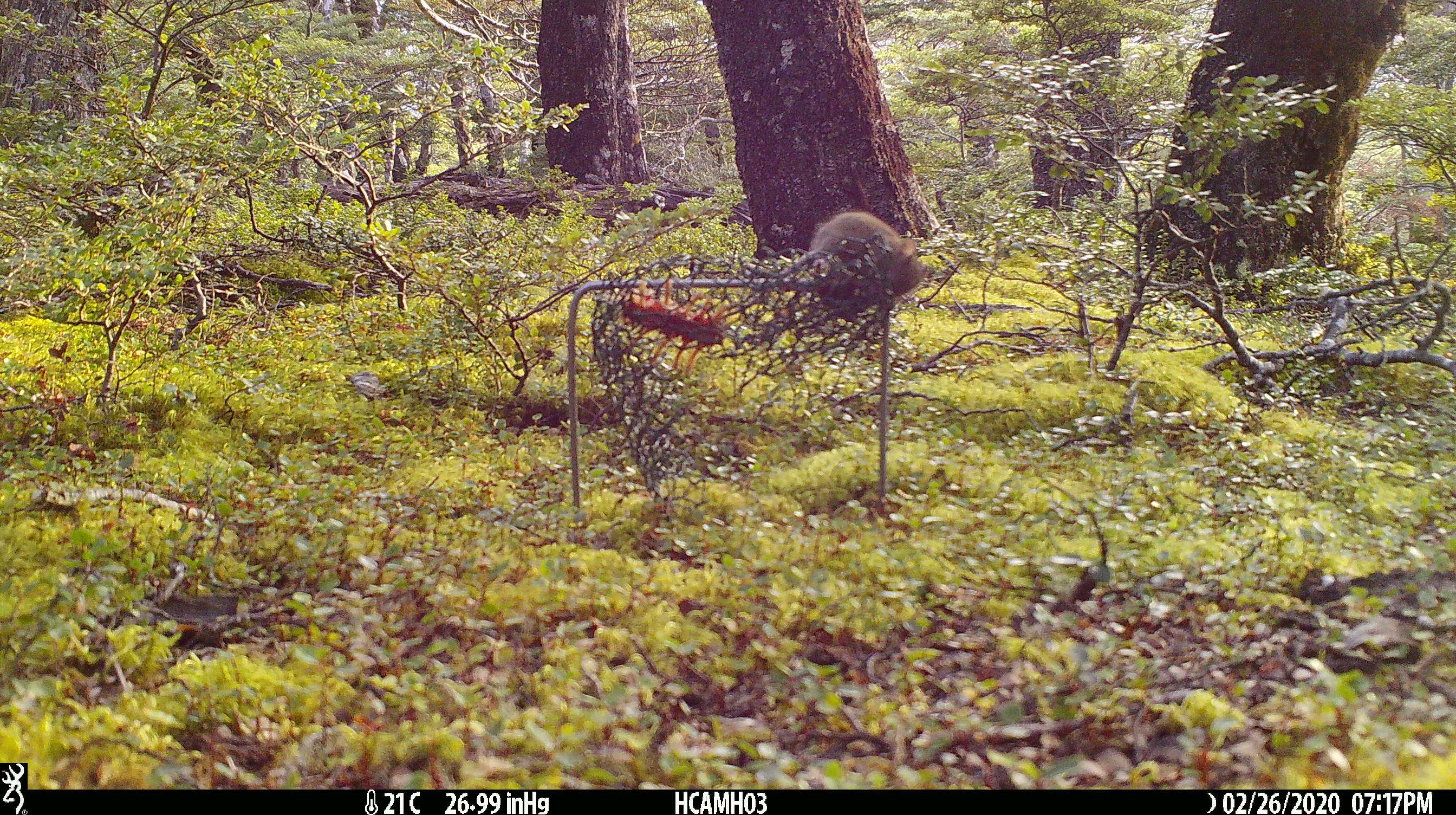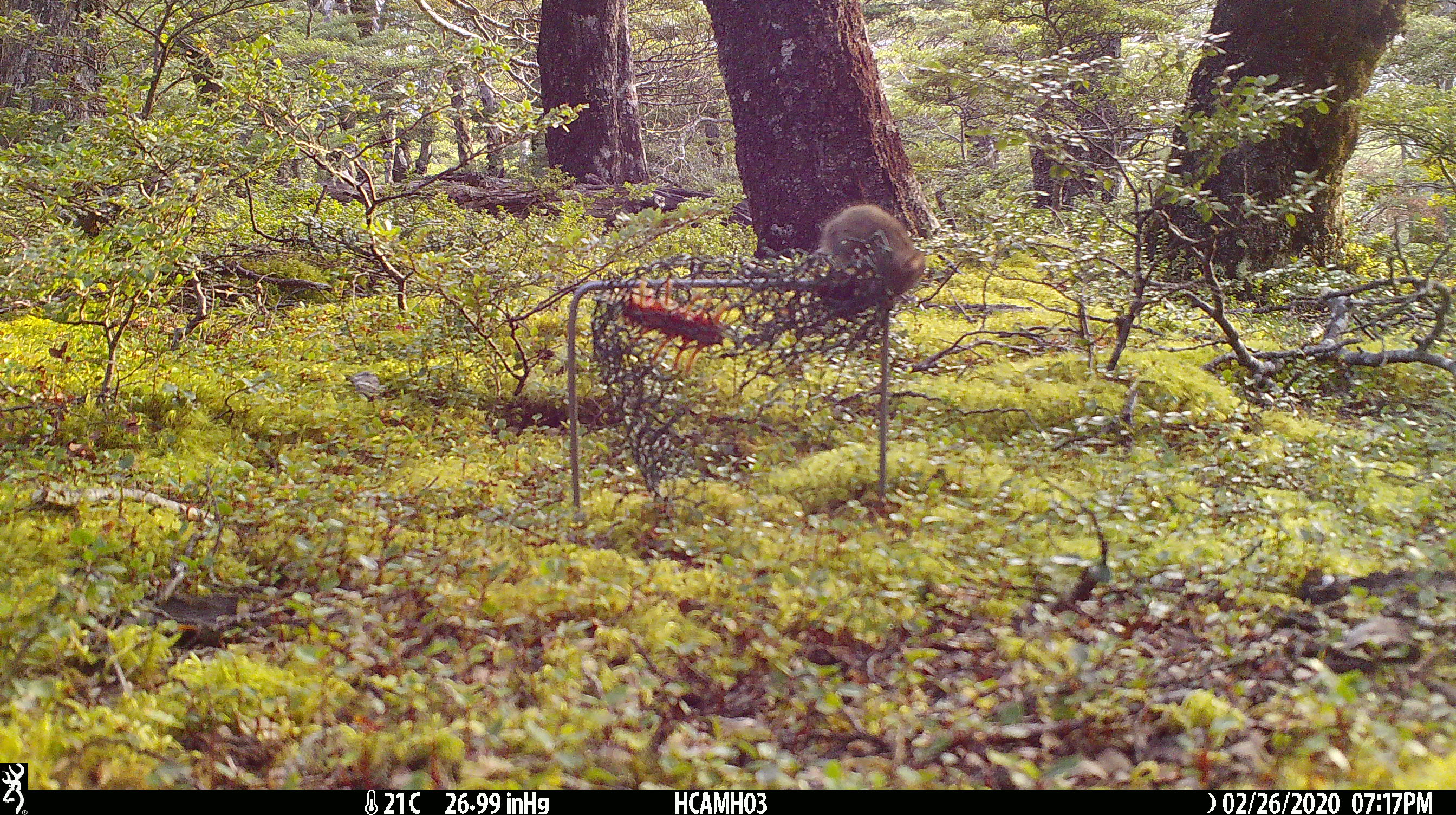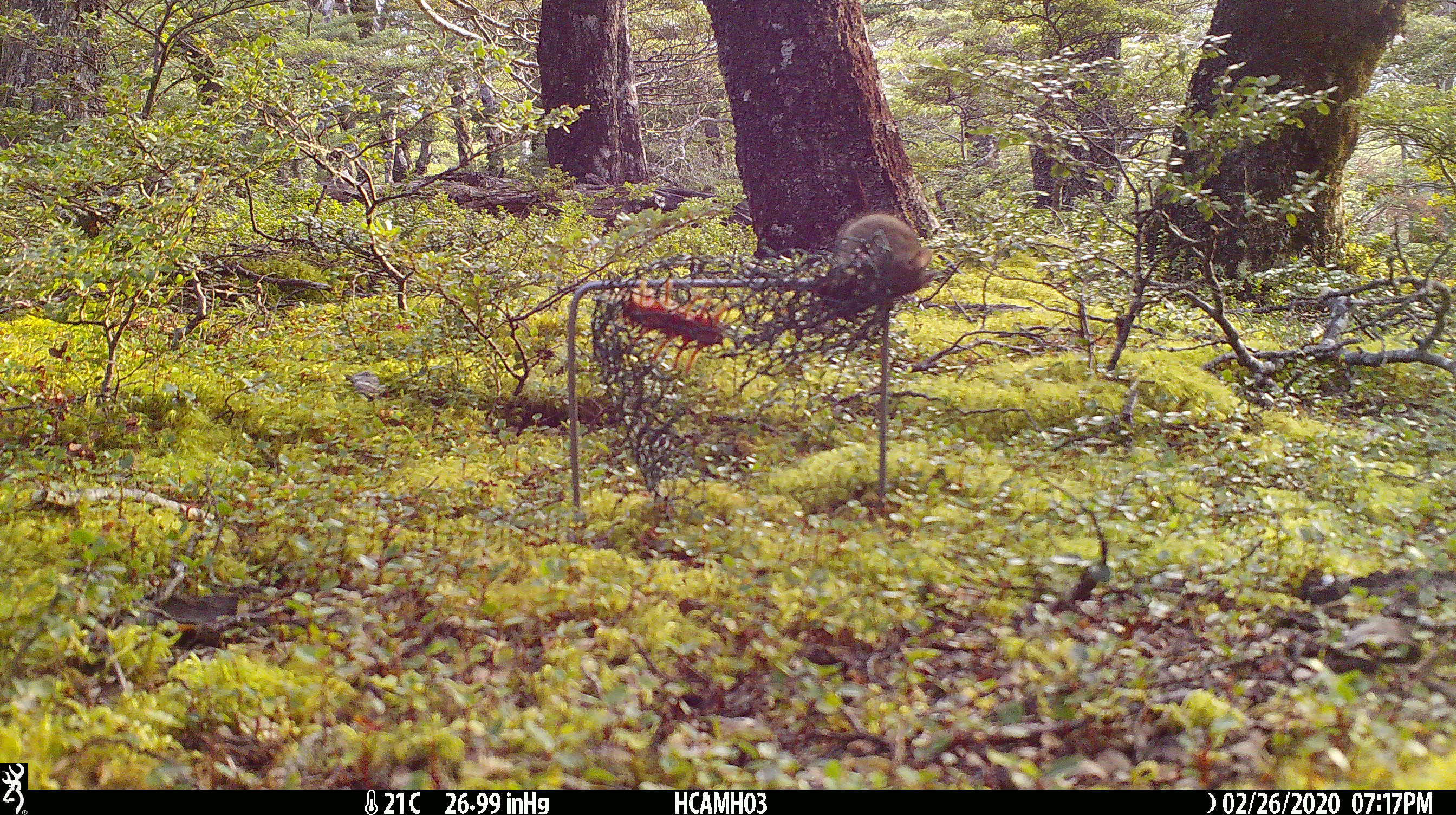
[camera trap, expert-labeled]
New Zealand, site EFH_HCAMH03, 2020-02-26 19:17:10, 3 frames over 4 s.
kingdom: Animalia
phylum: Chordata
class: Mammalia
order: Rodentia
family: Muridae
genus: Mus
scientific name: Mus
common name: mouse